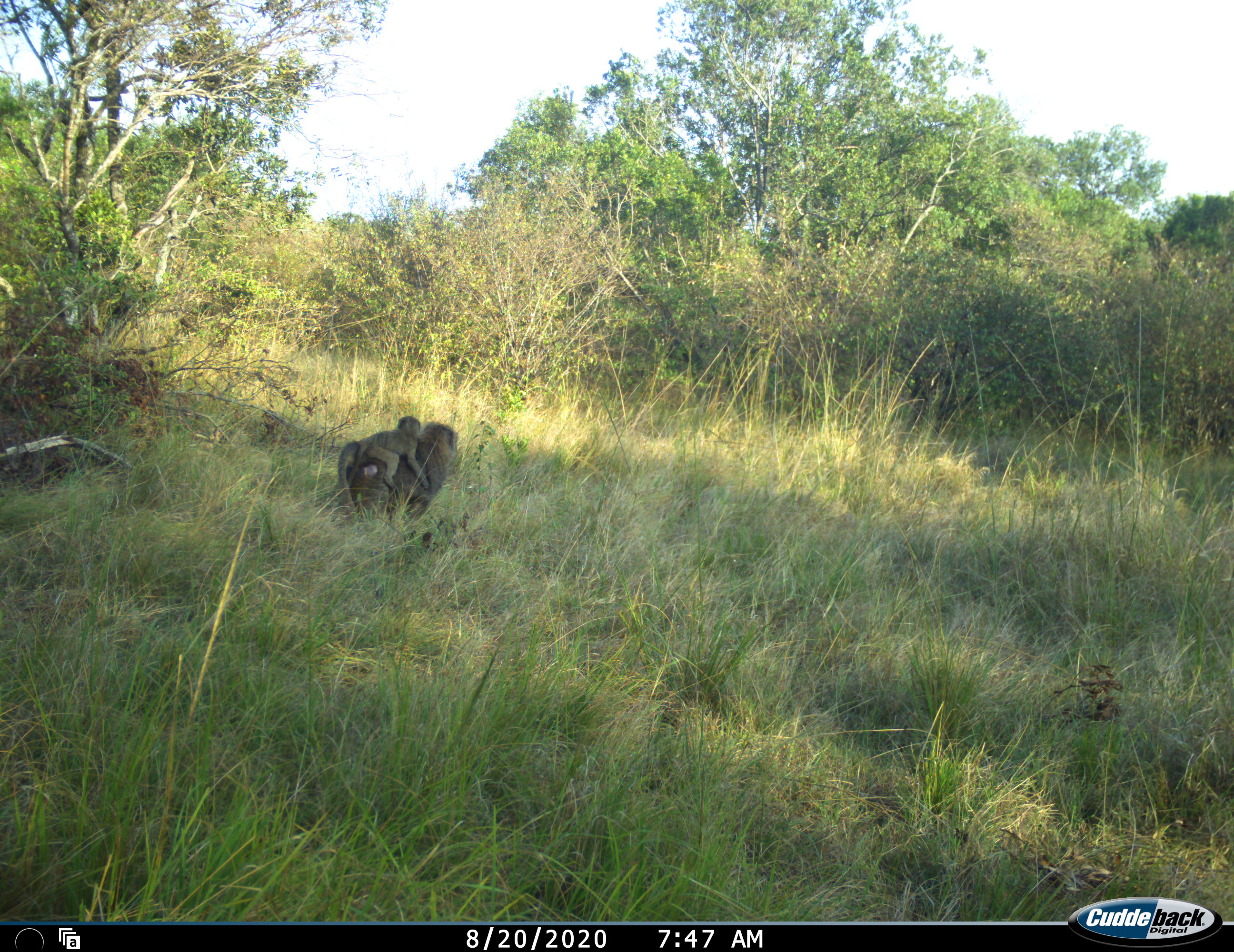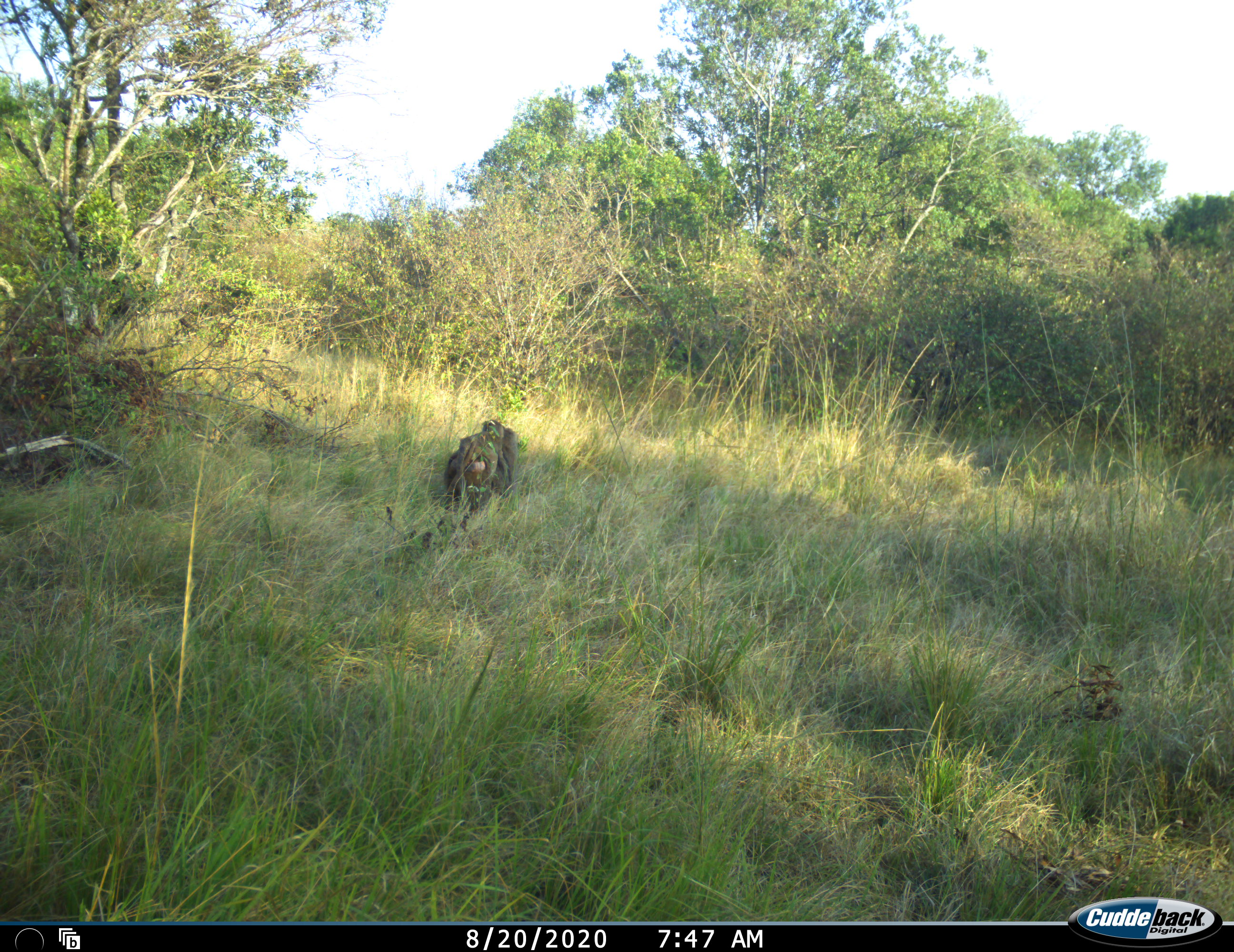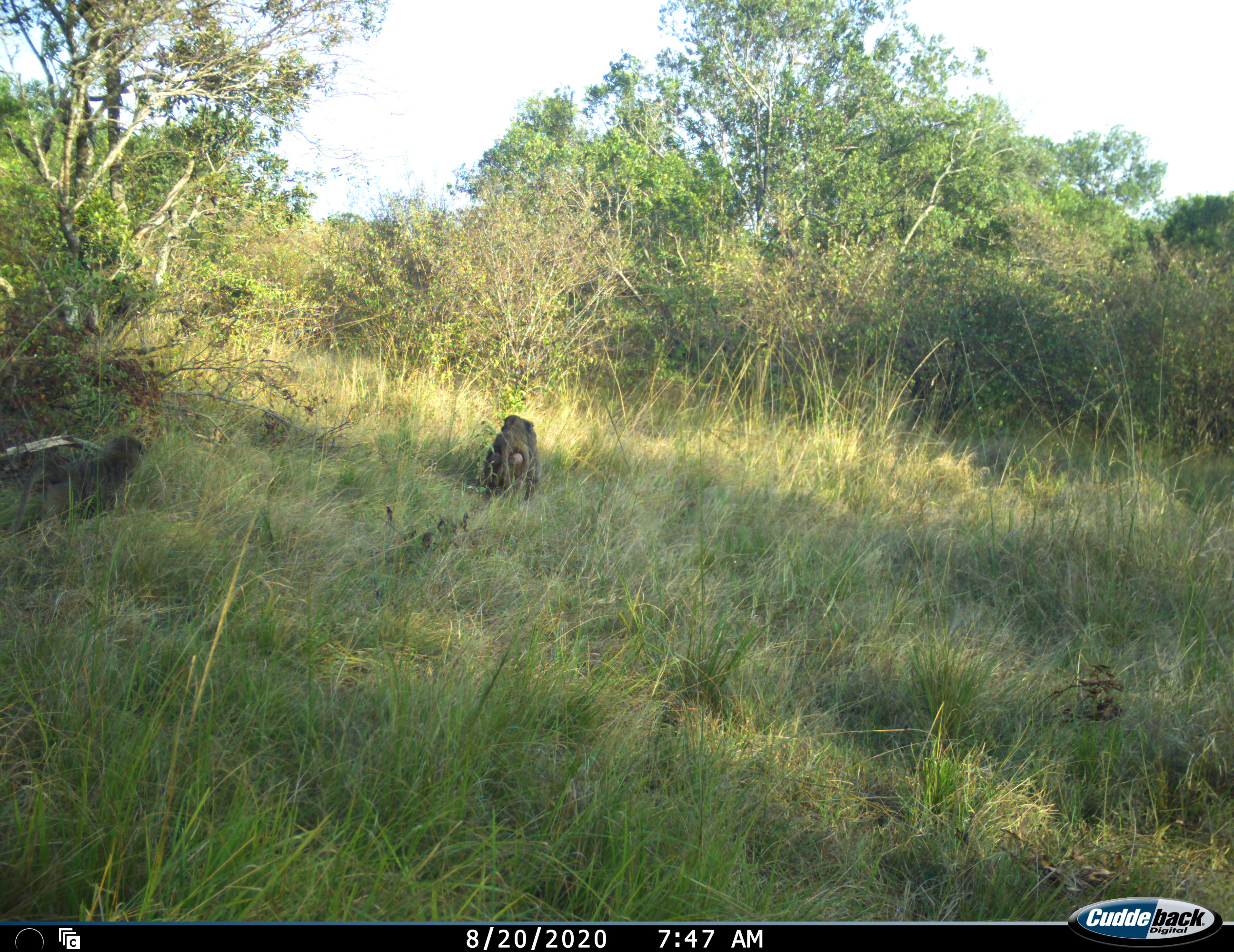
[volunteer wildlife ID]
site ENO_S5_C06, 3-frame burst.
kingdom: Animalia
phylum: Chordata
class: Mammalia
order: Primates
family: Cercopithecidae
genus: Papio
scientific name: Papio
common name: baboon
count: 3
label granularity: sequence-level